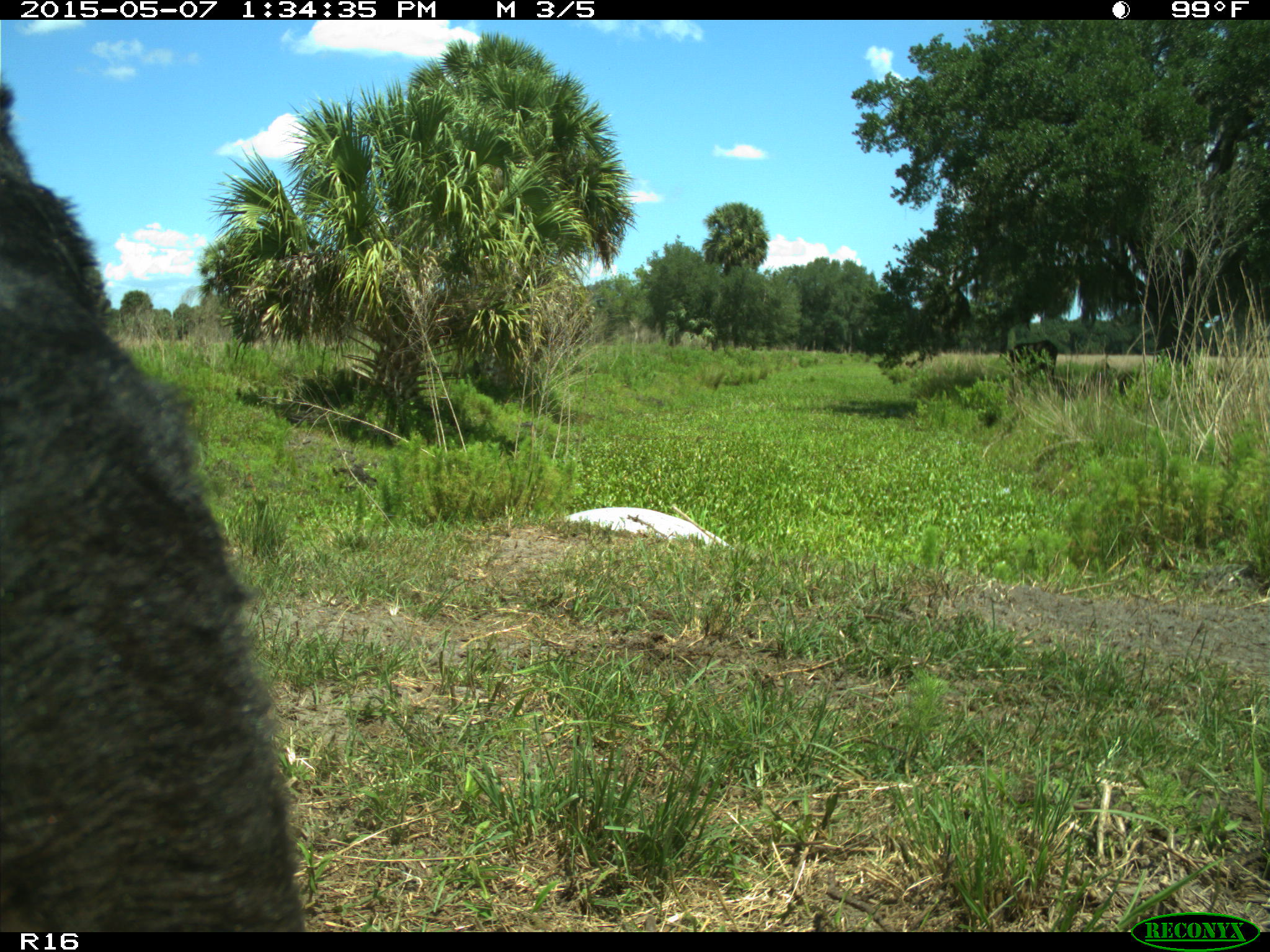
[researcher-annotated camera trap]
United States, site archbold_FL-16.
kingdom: Animalia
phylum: Chordata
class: Mammalia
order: Artiodactyla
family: Bovidae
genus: Bos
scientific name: Bos taurus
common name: domestic cow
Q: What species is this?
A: Bos taurus (domestic cow).